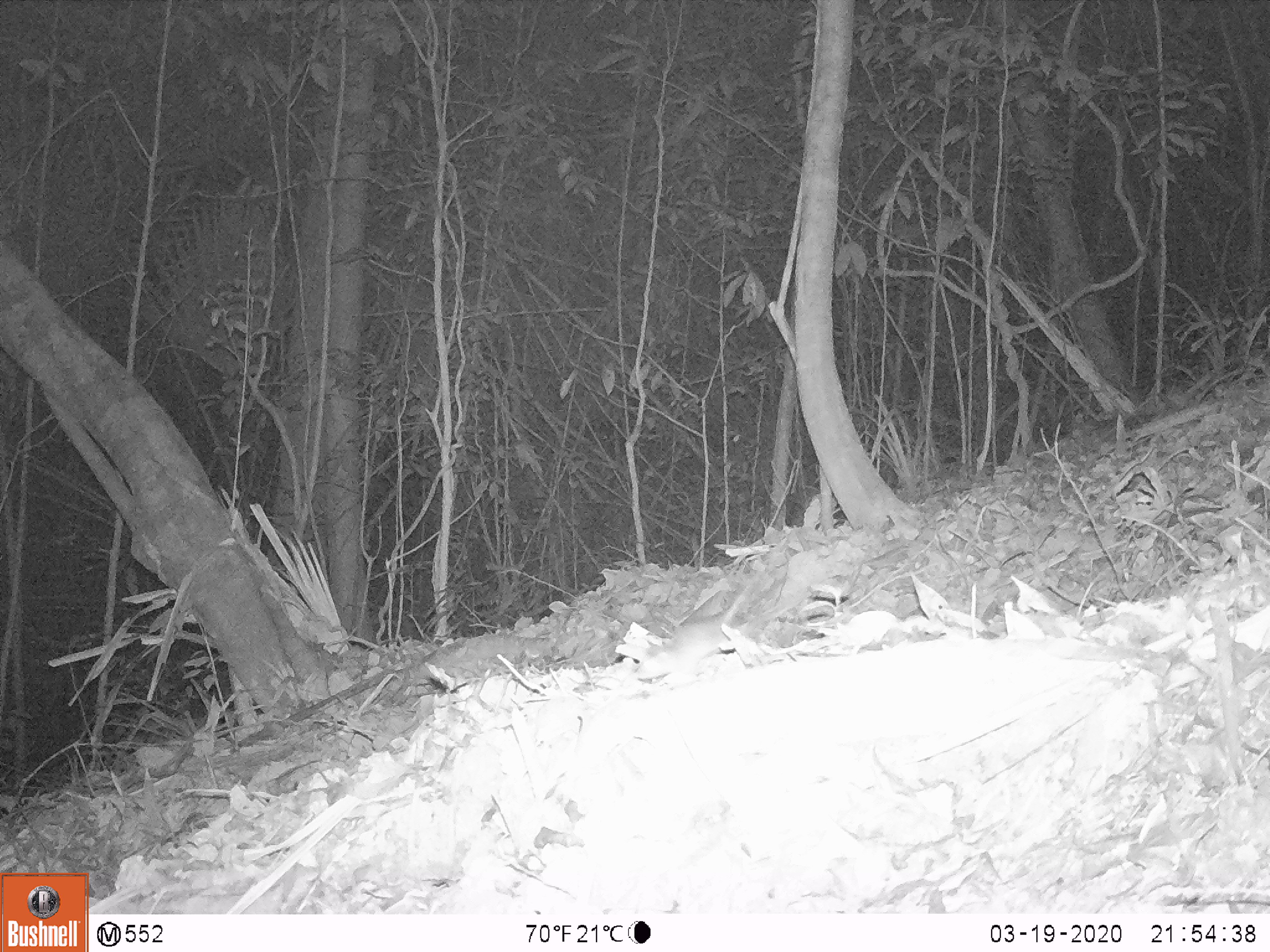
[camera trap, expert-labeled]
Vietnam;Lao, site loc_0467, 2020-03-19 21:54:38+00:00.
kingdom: Animalia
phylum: Chordata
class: Mammalia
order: Rodentia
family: Muridae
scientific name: Muridae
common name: old-world mice and rats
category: unidentified murid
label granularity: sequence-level